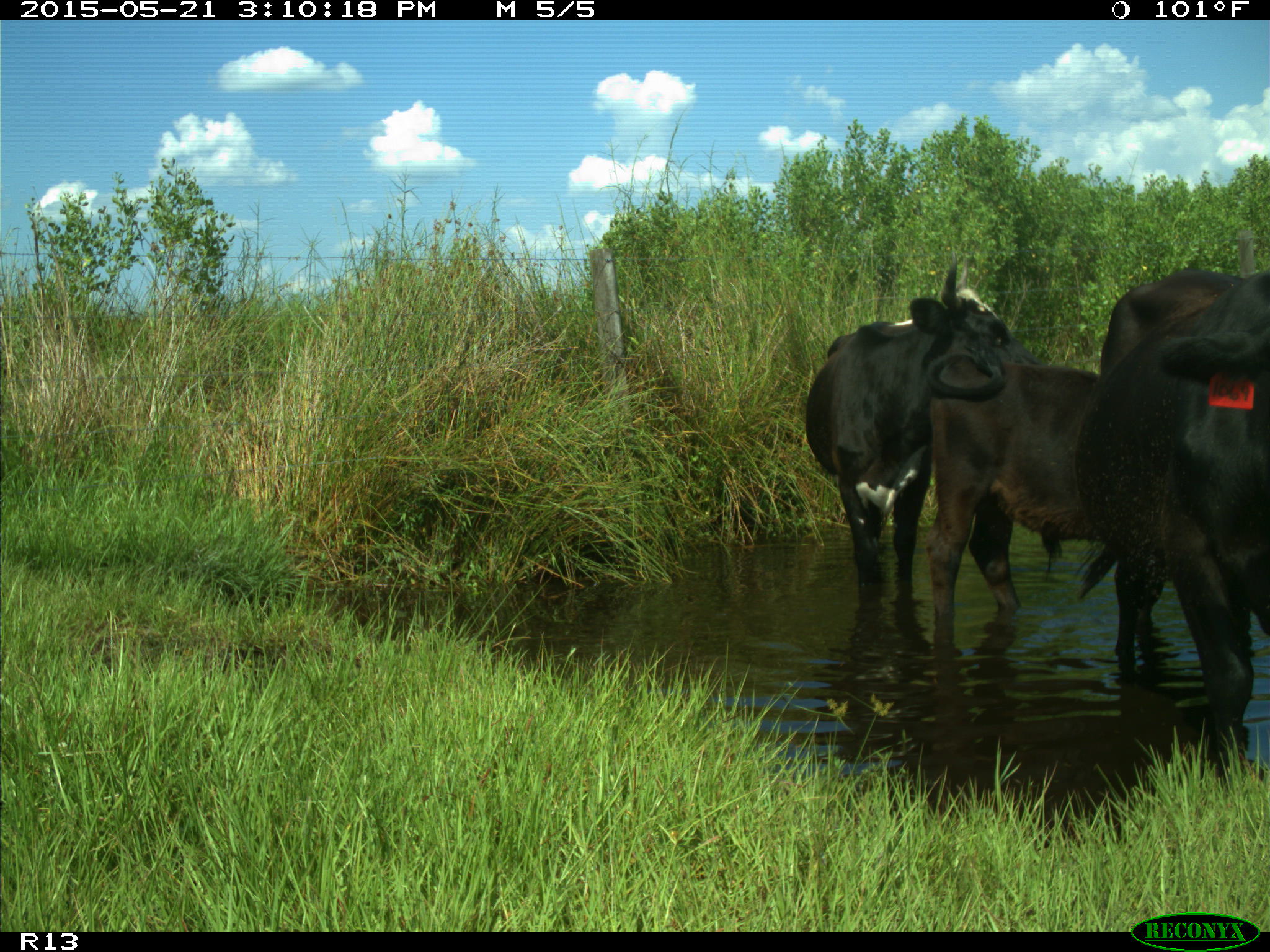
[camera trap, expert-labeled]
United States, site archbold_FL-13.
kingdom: Animalia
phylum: Chordata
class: Mammalia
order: Artiodactyla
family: Bovidae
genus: Bos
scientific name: Bos taurus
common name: domestic cow